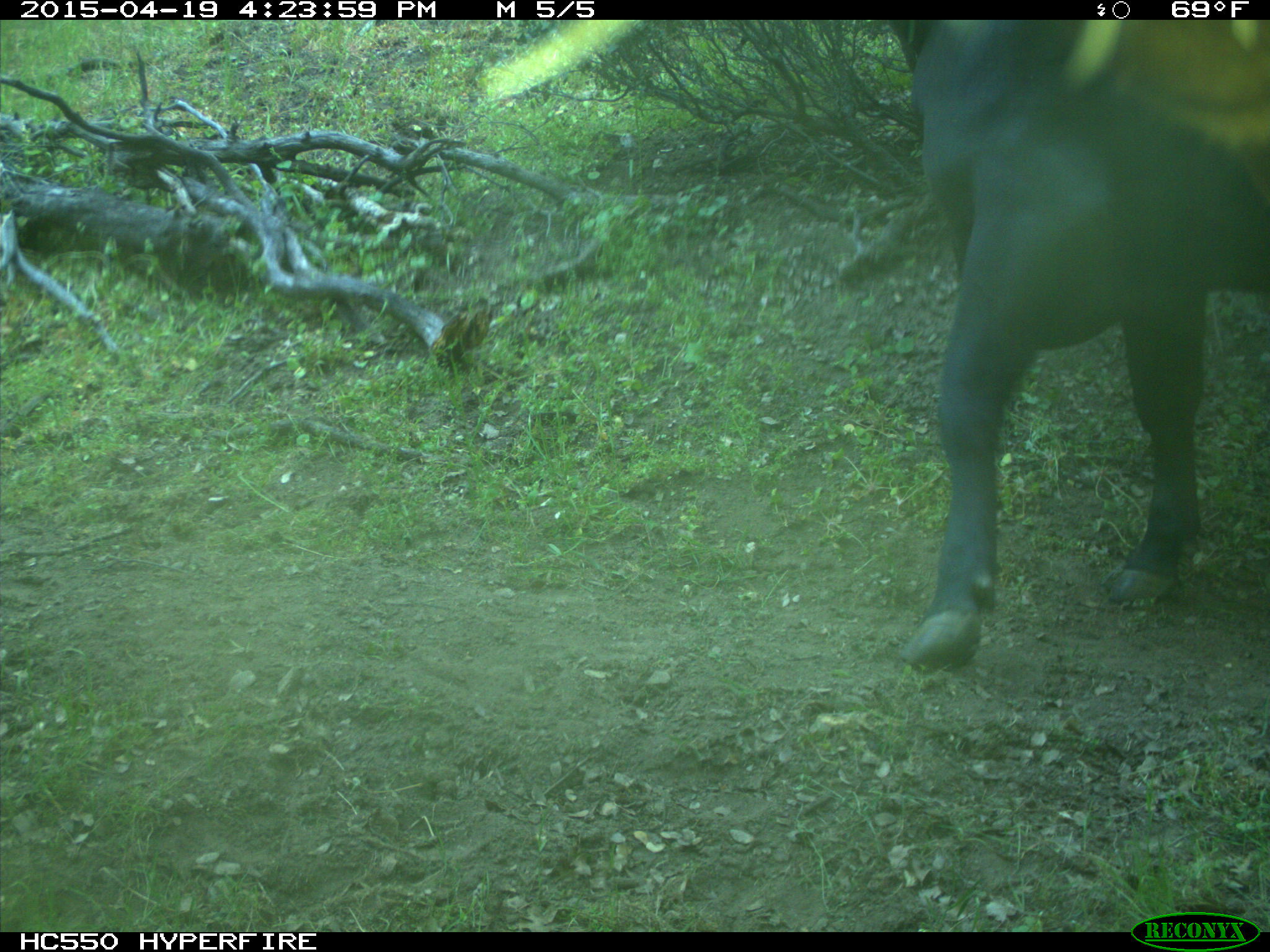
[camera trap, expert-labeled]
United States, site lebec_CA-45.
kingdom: Animalia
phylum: Chordata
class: Mammalia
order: Artiodactyla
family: Bovidae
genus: Bos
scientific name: Bos taurus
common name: domestic cow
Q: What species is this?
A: Bos taurus (domestic cow).